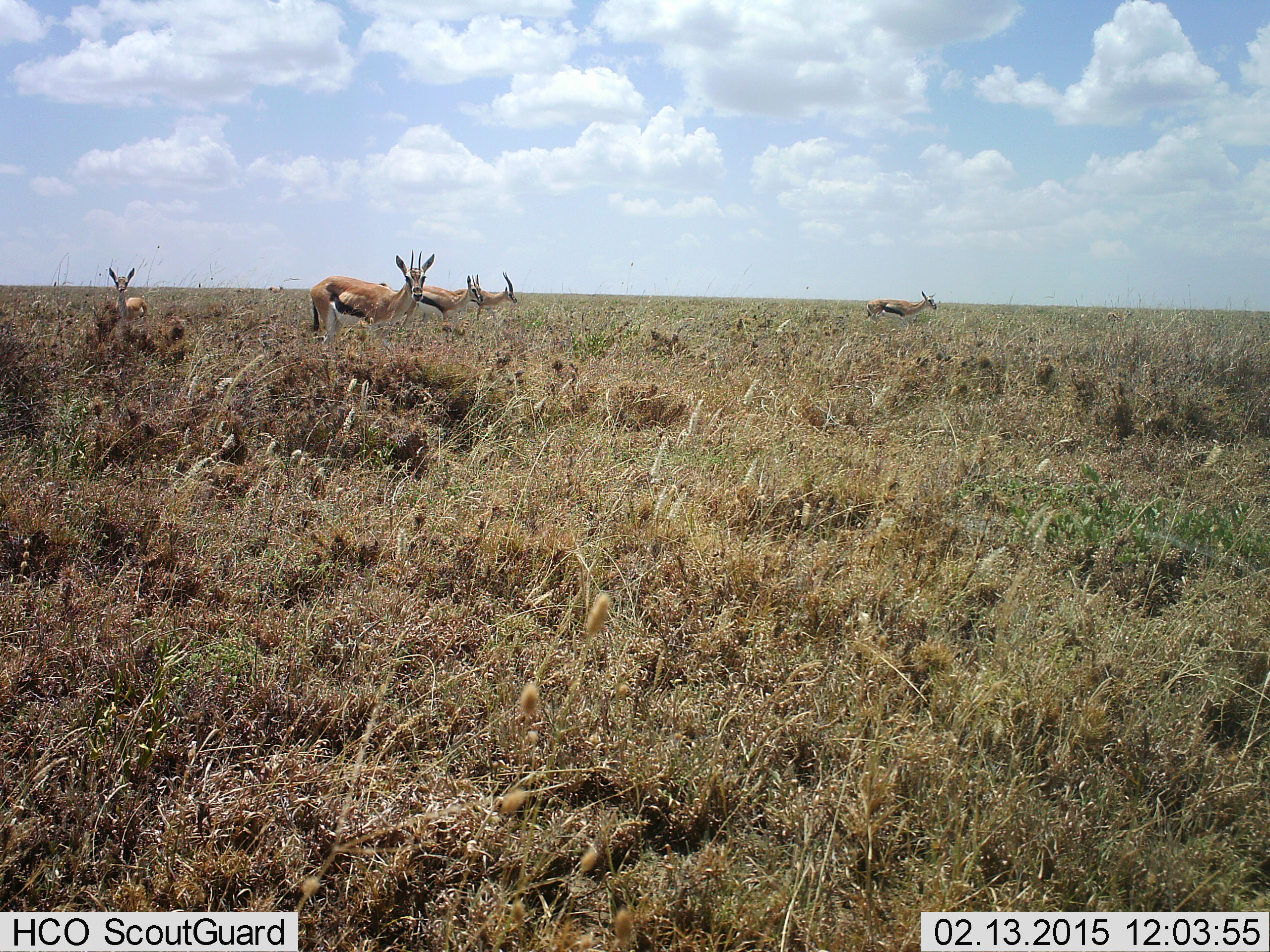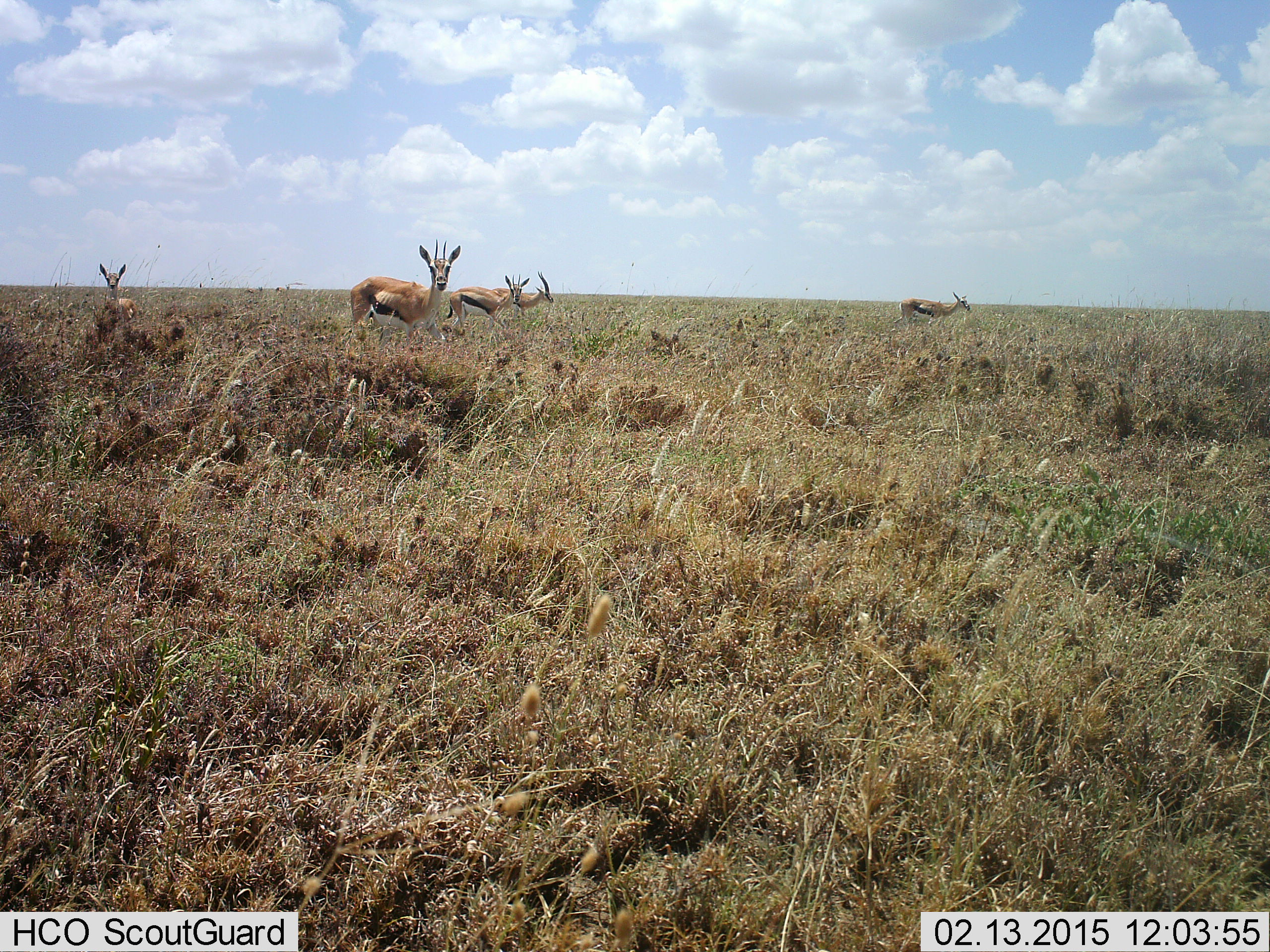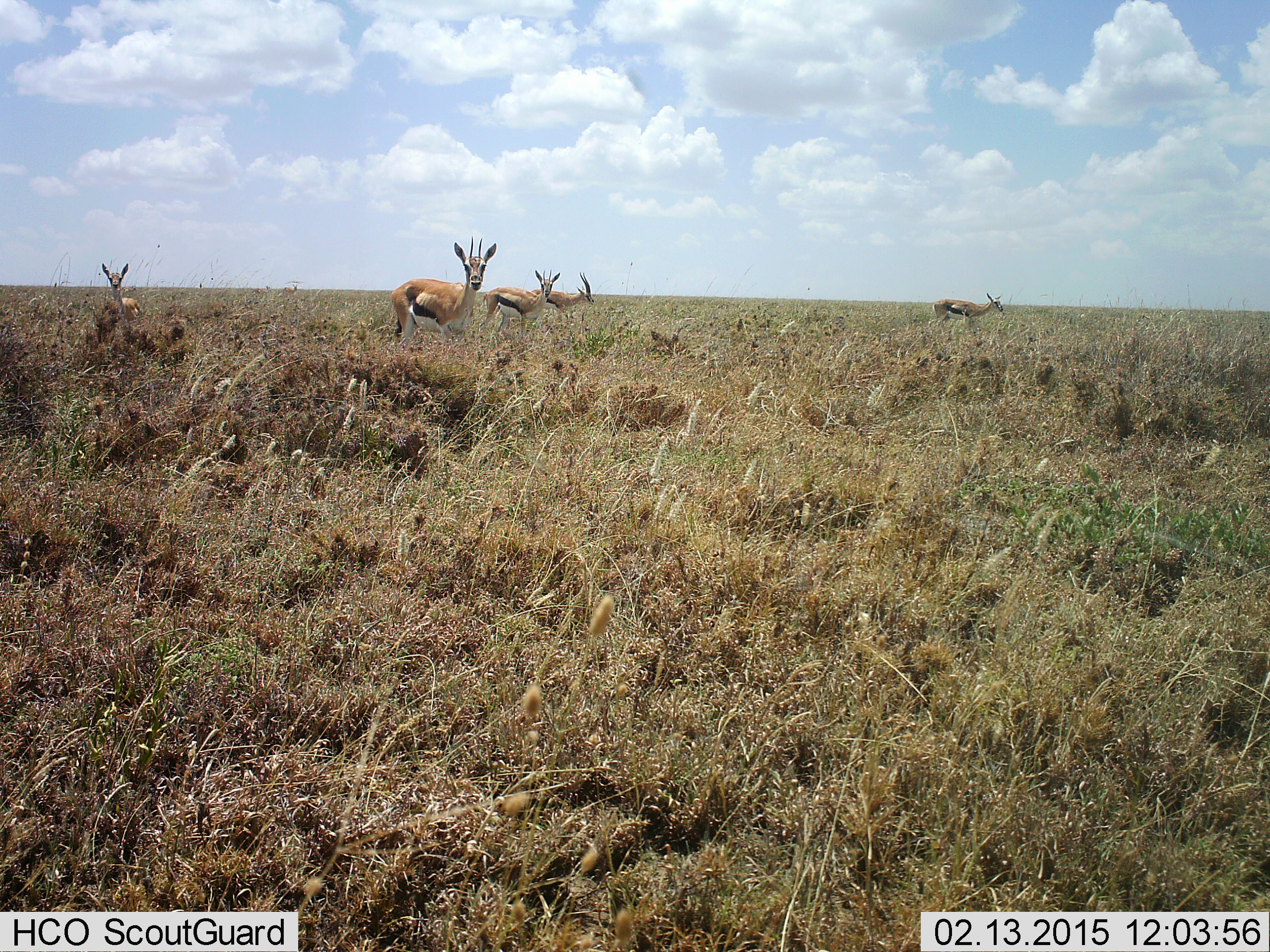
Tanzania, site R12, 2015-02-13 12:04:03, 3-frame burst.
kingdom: Animalia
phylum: Chordata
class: Mammalia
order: Artiodactyla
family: Bovidae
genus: Eudorcas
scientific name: Eudorcas thomsonii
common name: thomson's gazelle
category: gazellethomsons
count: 5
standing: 90%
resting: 0%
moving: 40%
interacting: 0%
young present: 0%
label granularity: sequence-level